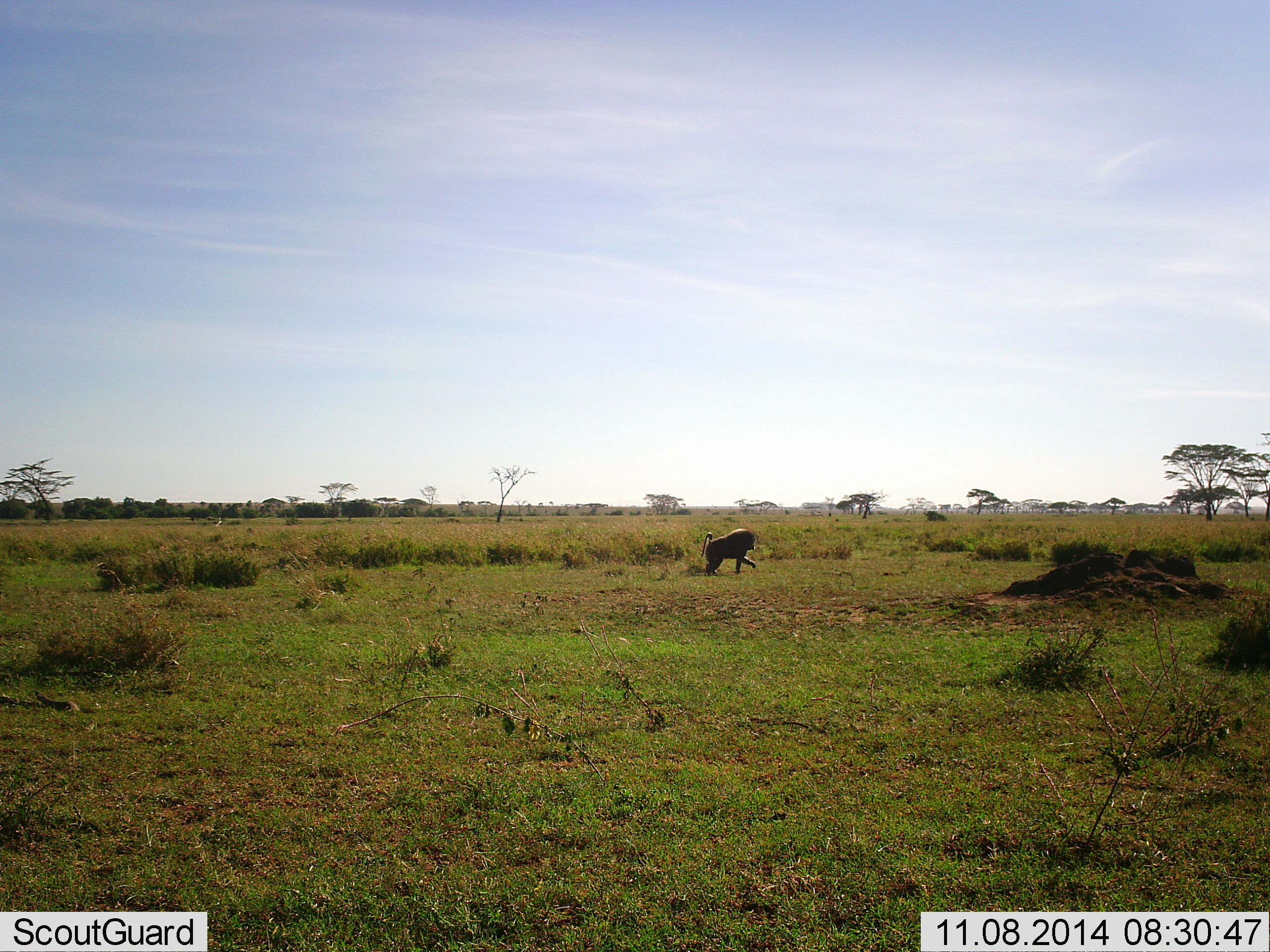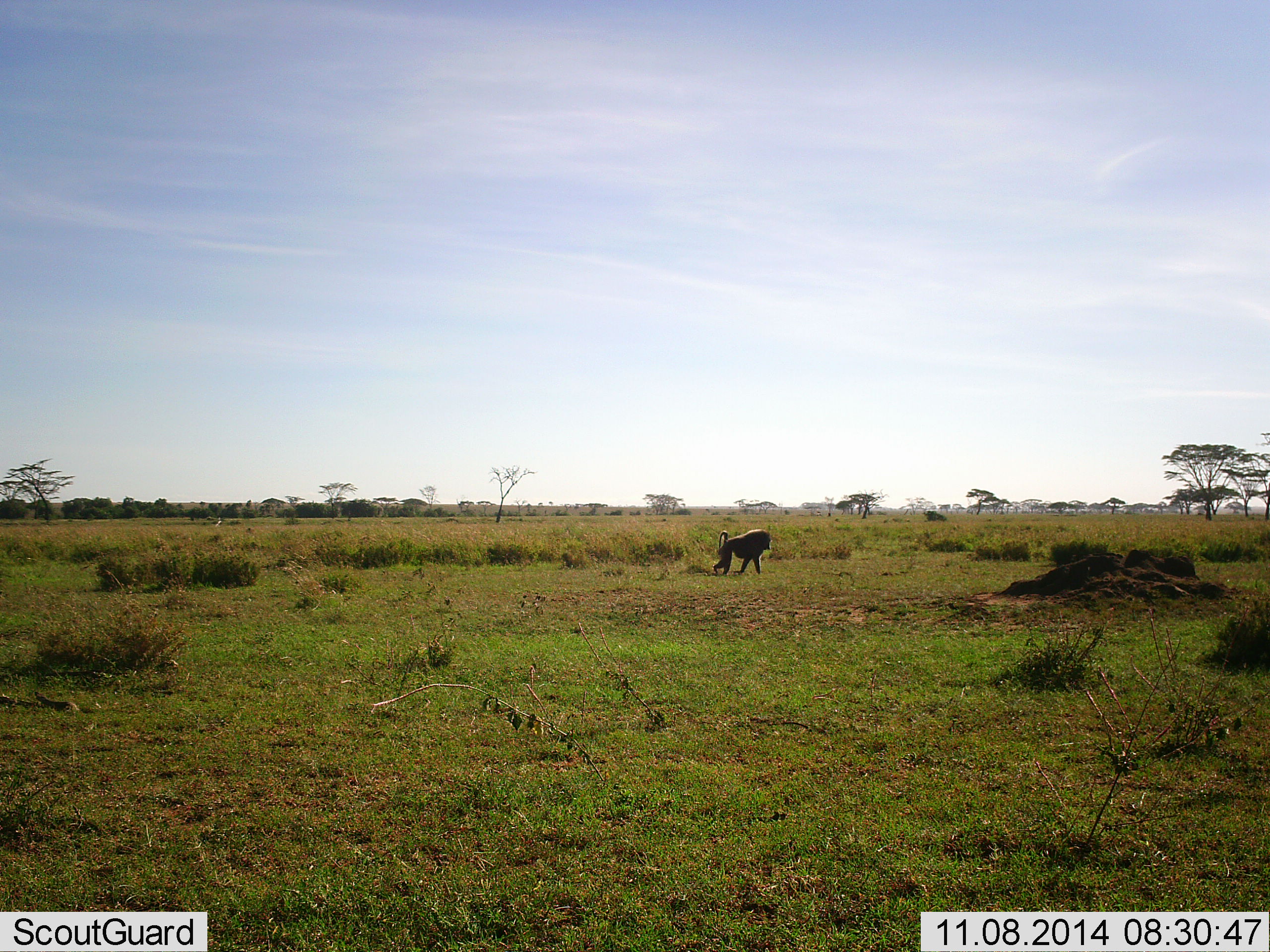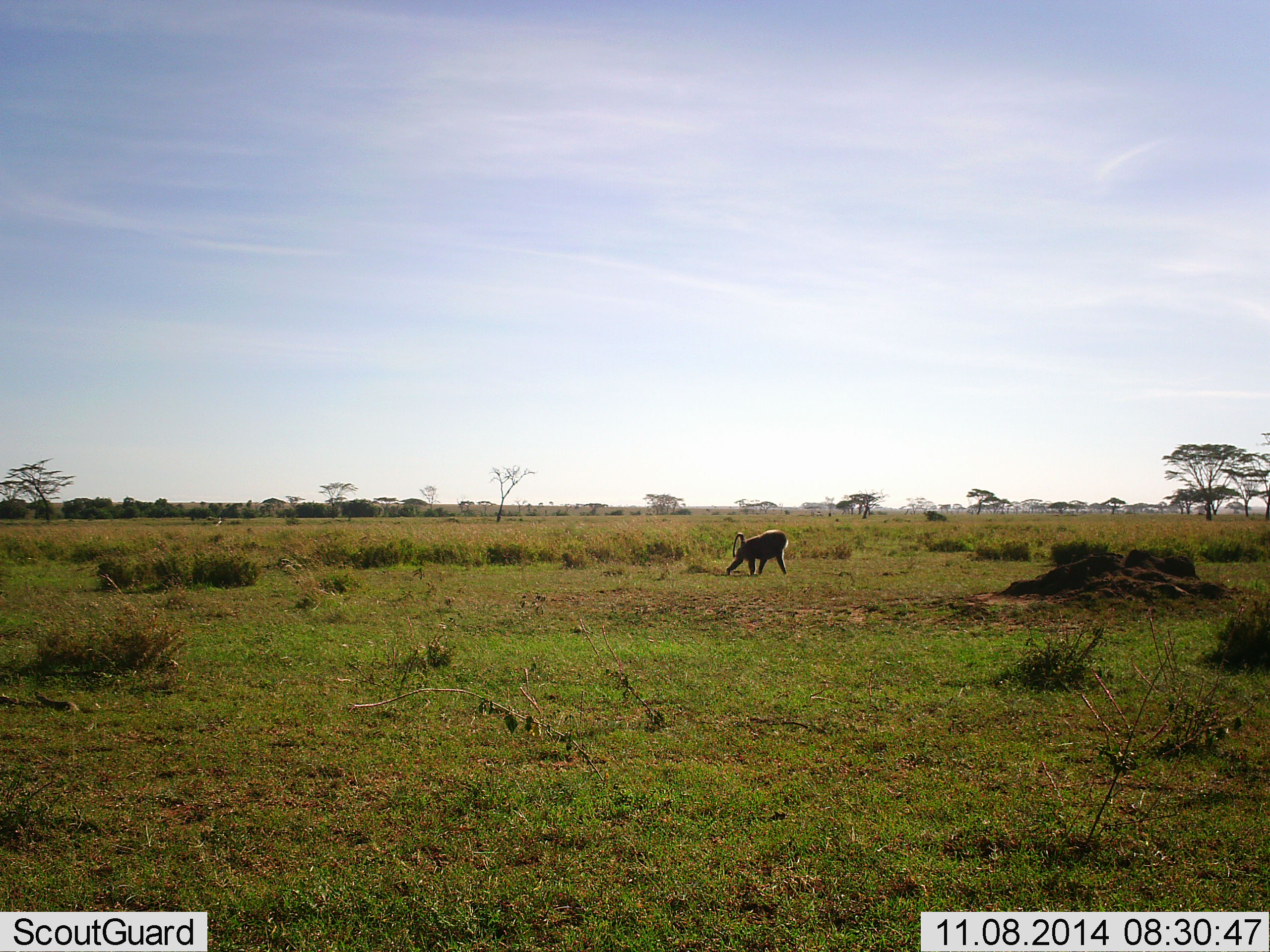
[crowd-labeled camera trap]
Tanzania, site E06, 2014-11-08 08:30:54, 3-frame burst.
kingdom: Animalia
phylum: Chordata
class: Mammalia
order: Primates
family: Cercopithecidae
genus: Papio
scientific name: Papio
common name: baboon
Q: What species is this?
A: Baboon (Papio).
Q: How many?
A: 1.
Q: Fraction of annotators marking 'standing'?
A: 0%.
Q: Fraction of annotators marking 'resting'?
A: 0%.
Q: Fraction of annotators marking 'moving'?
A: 100%.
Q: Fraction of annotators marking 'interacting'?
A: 0%.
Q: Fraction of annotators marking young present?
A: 0%.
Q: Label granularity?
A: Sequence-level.